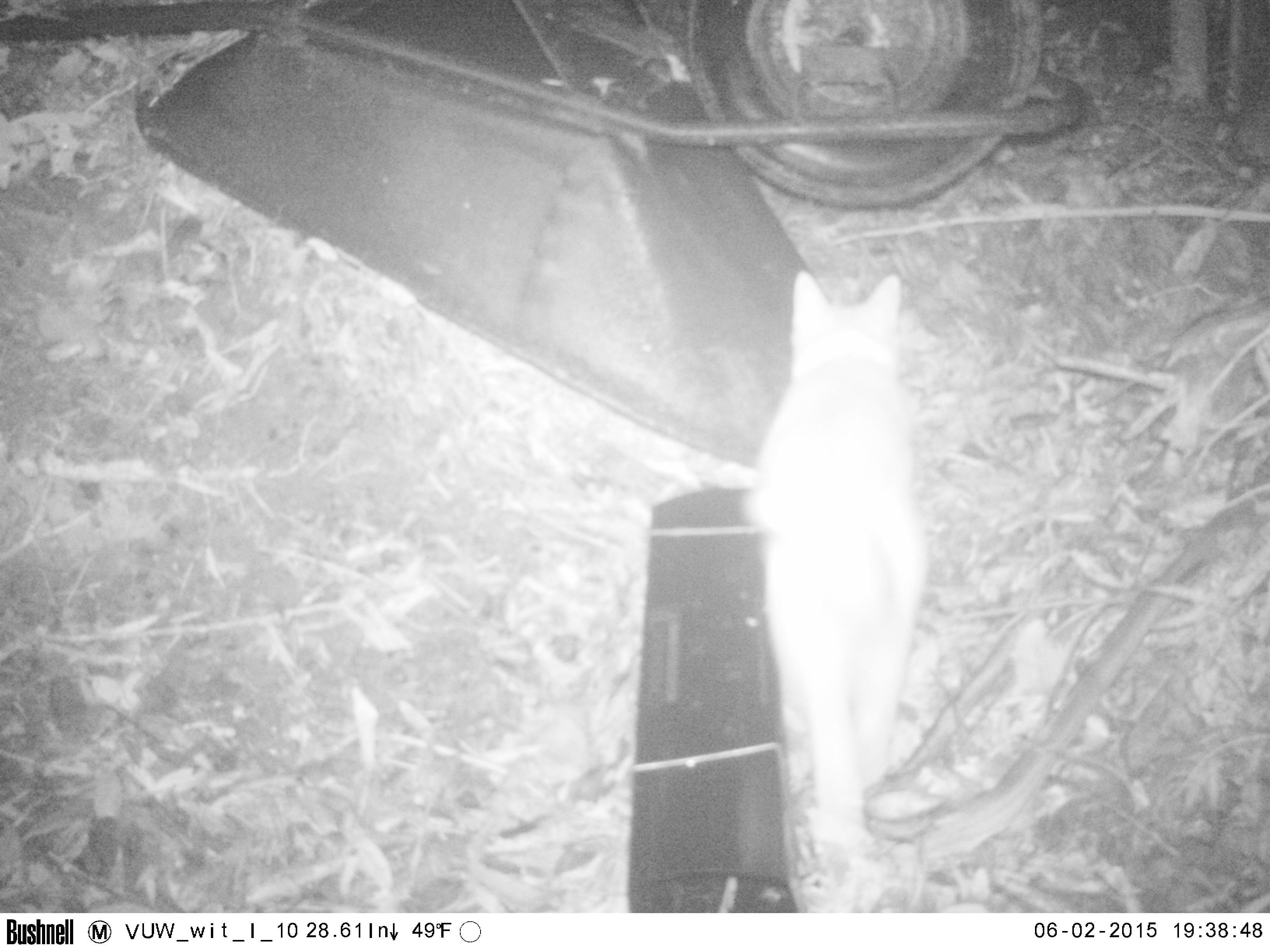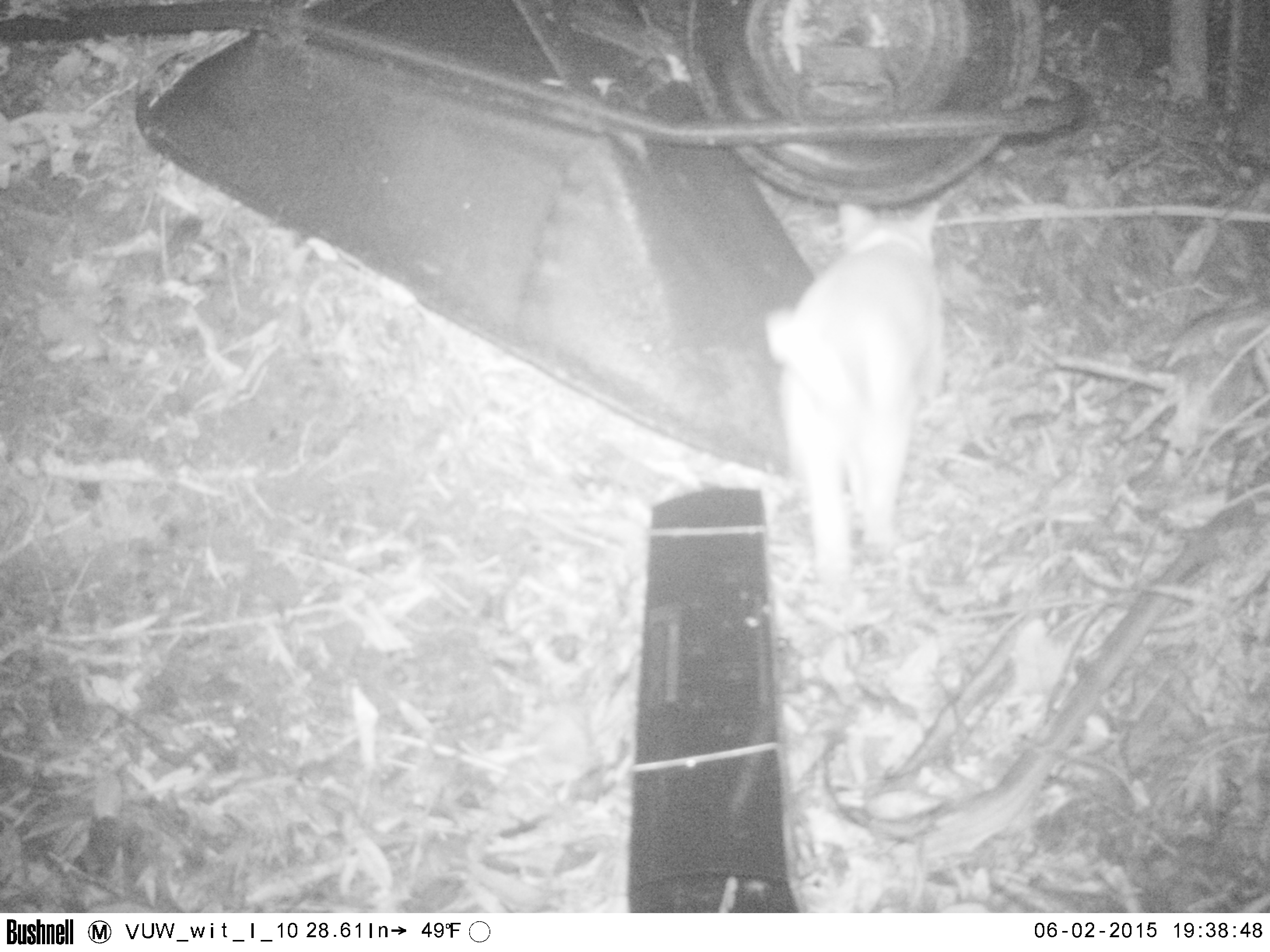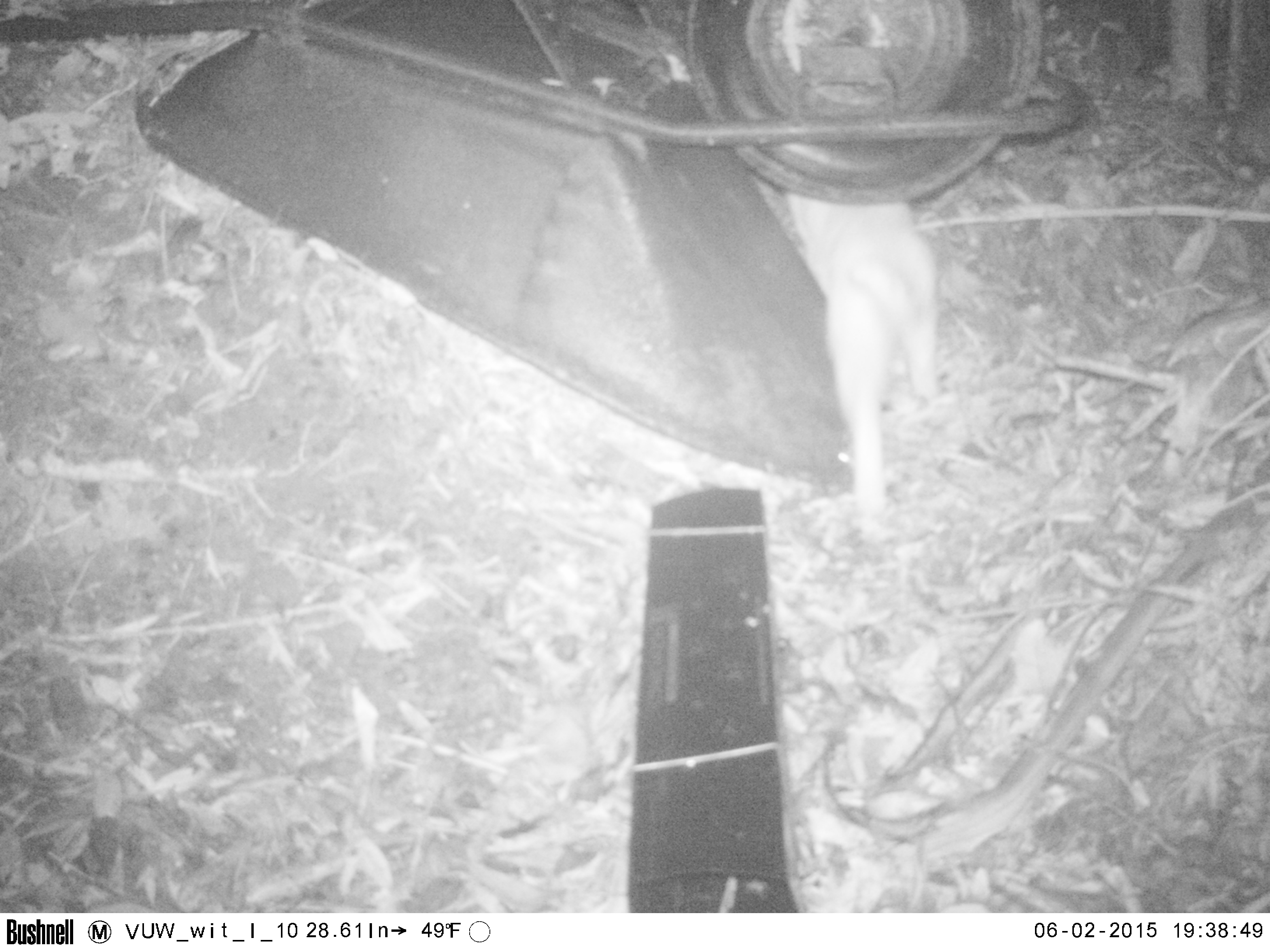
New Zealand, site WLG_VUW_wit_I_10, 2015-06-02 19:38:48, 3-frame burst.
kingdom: Animalia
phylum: Chordata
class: Mammalia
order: Carnivora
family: Felidae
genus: Felis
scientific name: Felis catus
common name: domestic cat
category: cat